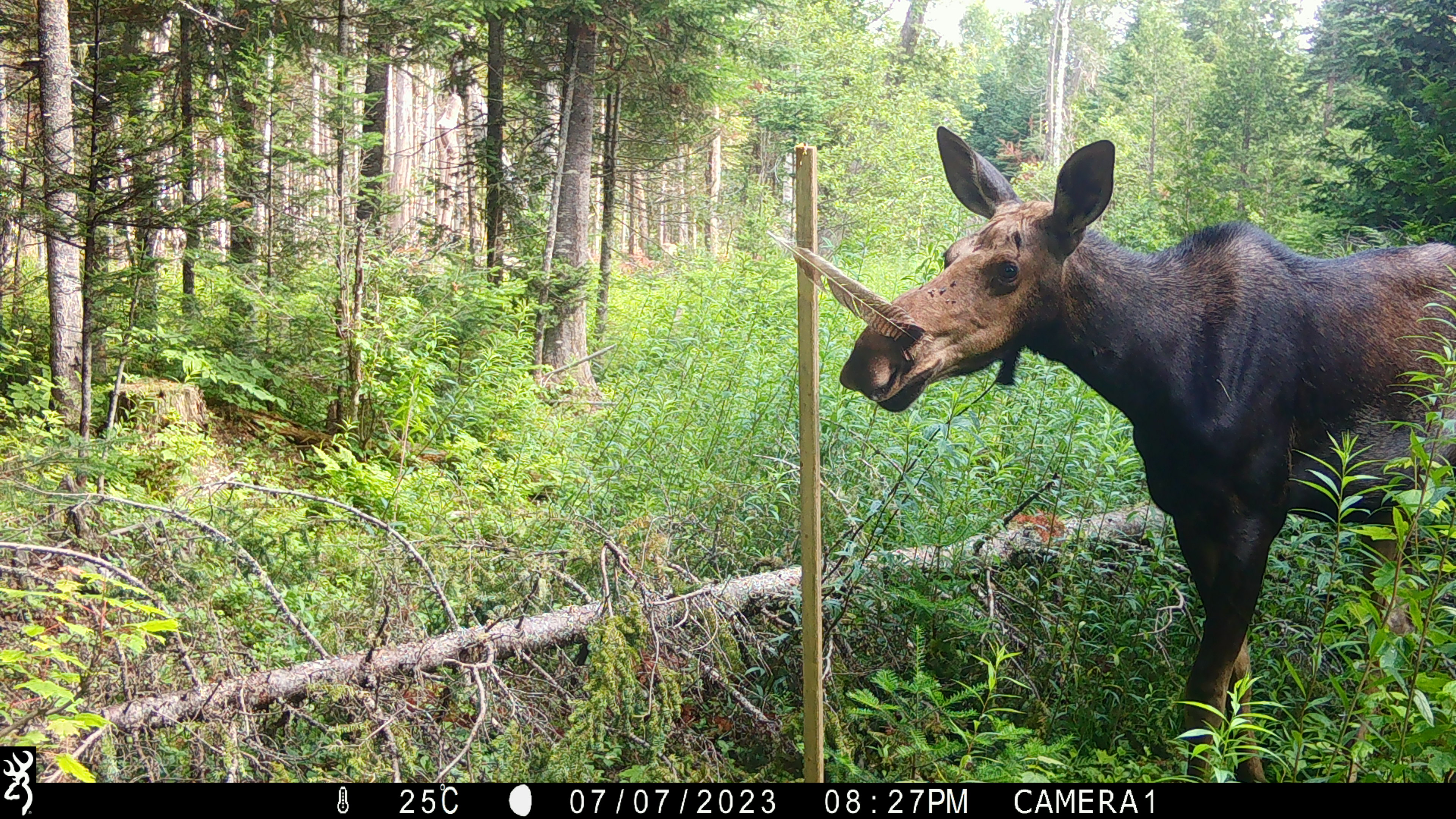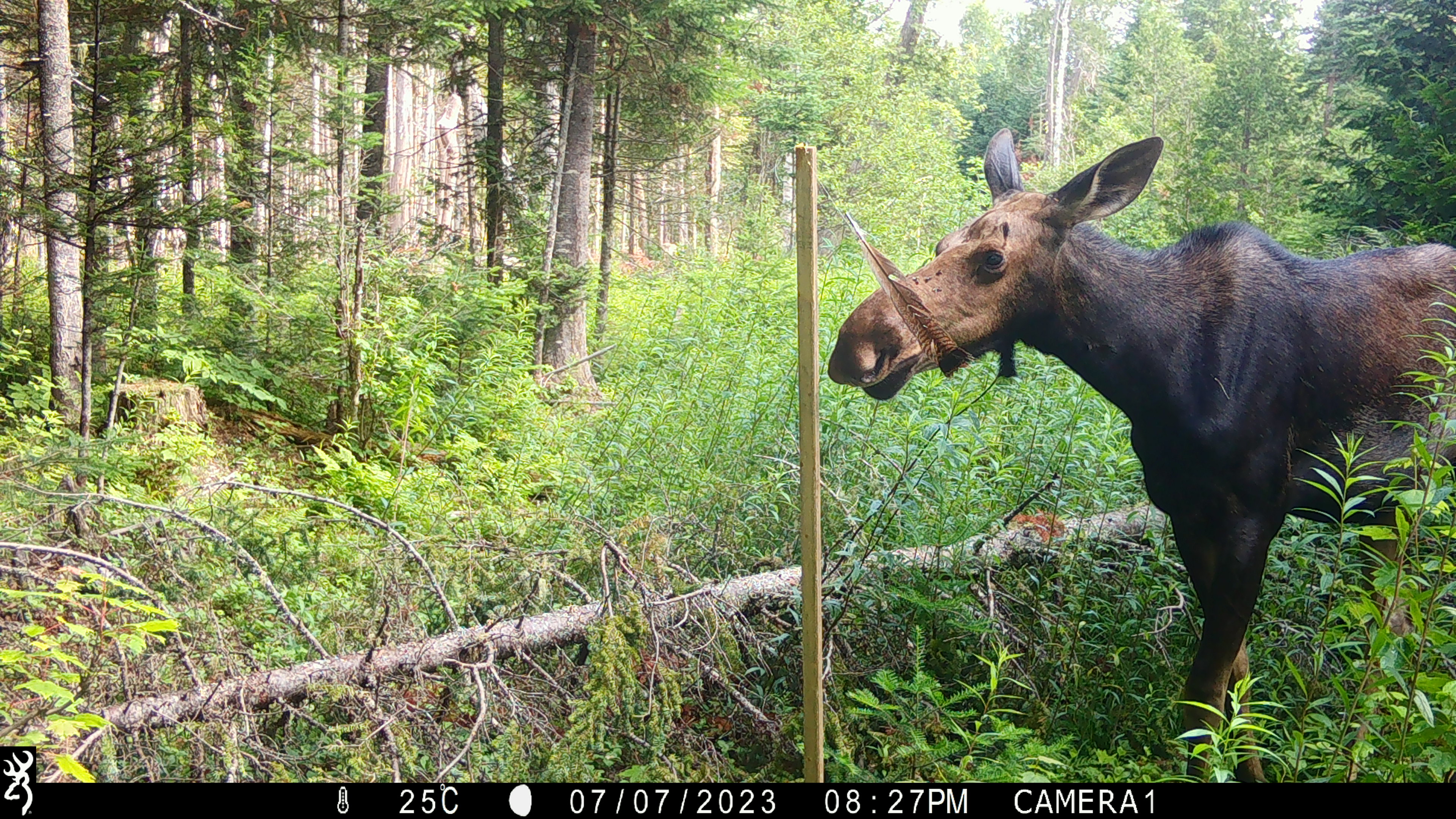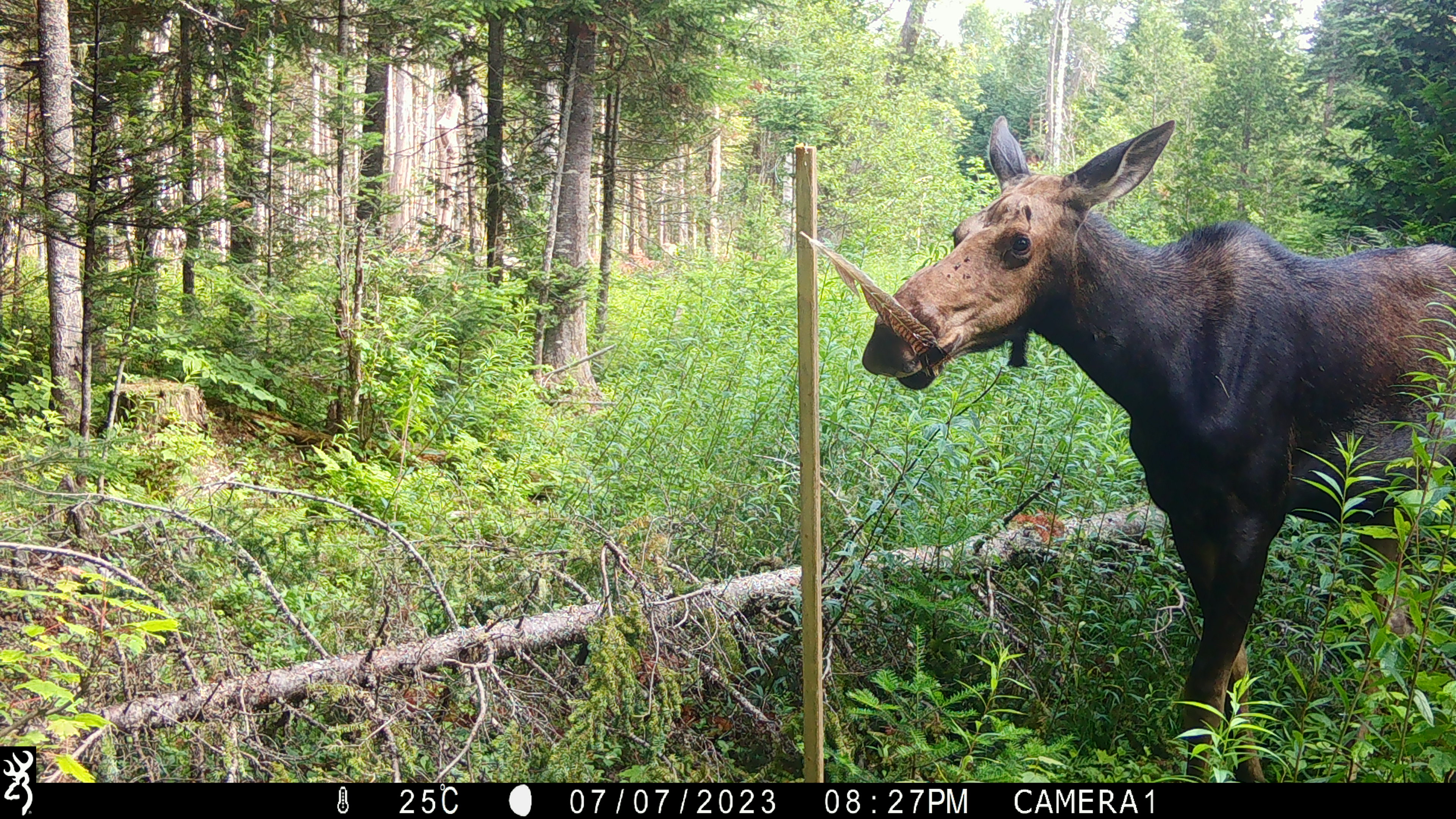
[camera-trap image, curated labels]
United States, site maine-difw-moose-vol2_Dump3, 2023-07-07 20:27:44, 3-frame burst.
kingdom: Animalia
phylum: Chordata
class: Mammalia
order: Artiodactyla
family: Cervidae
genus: Alces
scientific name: Alces alces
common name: moose